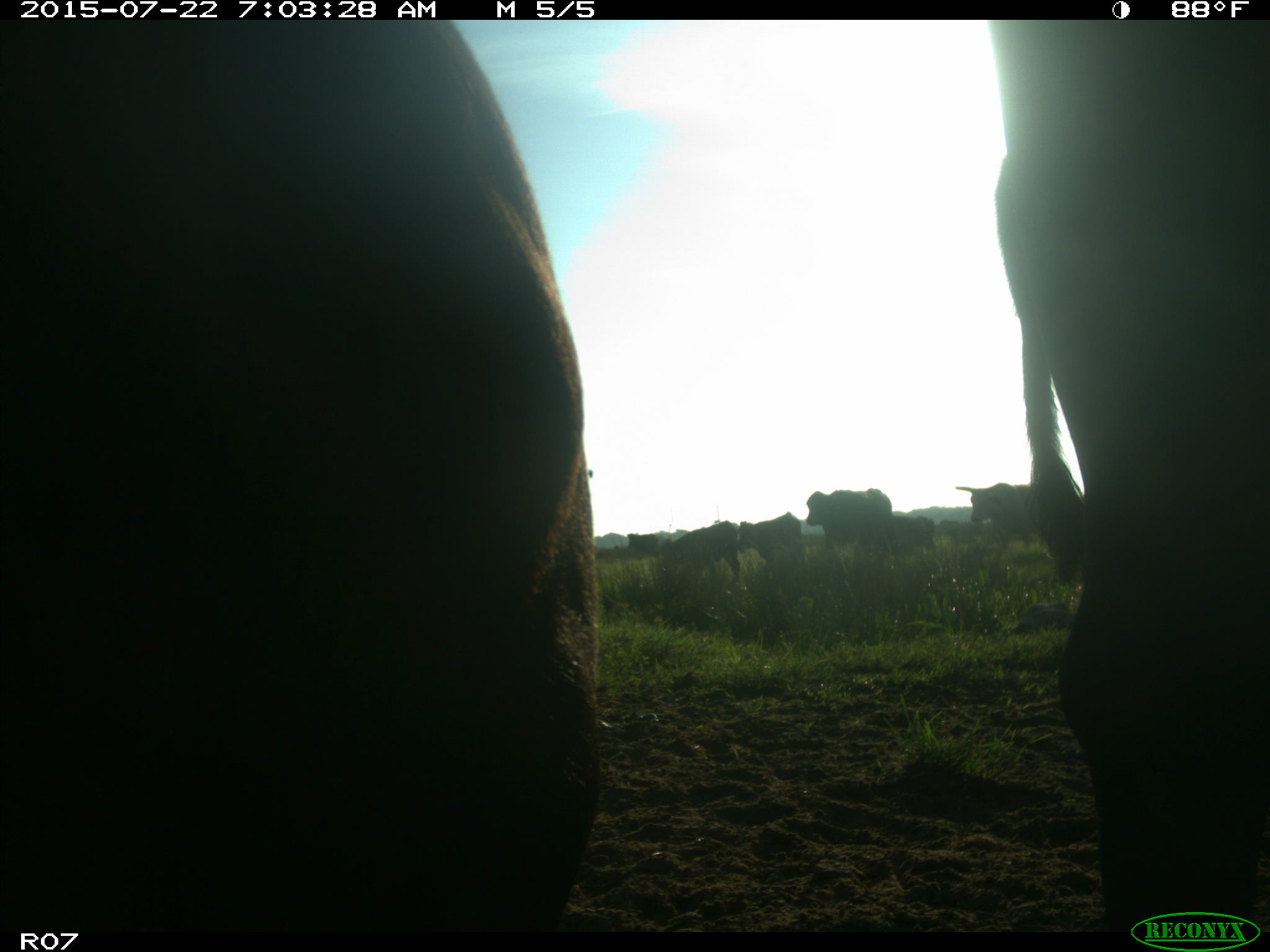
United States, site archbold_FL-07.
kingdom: Animalia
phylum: Chordata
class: Mammalia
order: Carnivora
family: Procyonidae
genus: Procyon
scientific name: Procyon lotor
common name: common raccoon